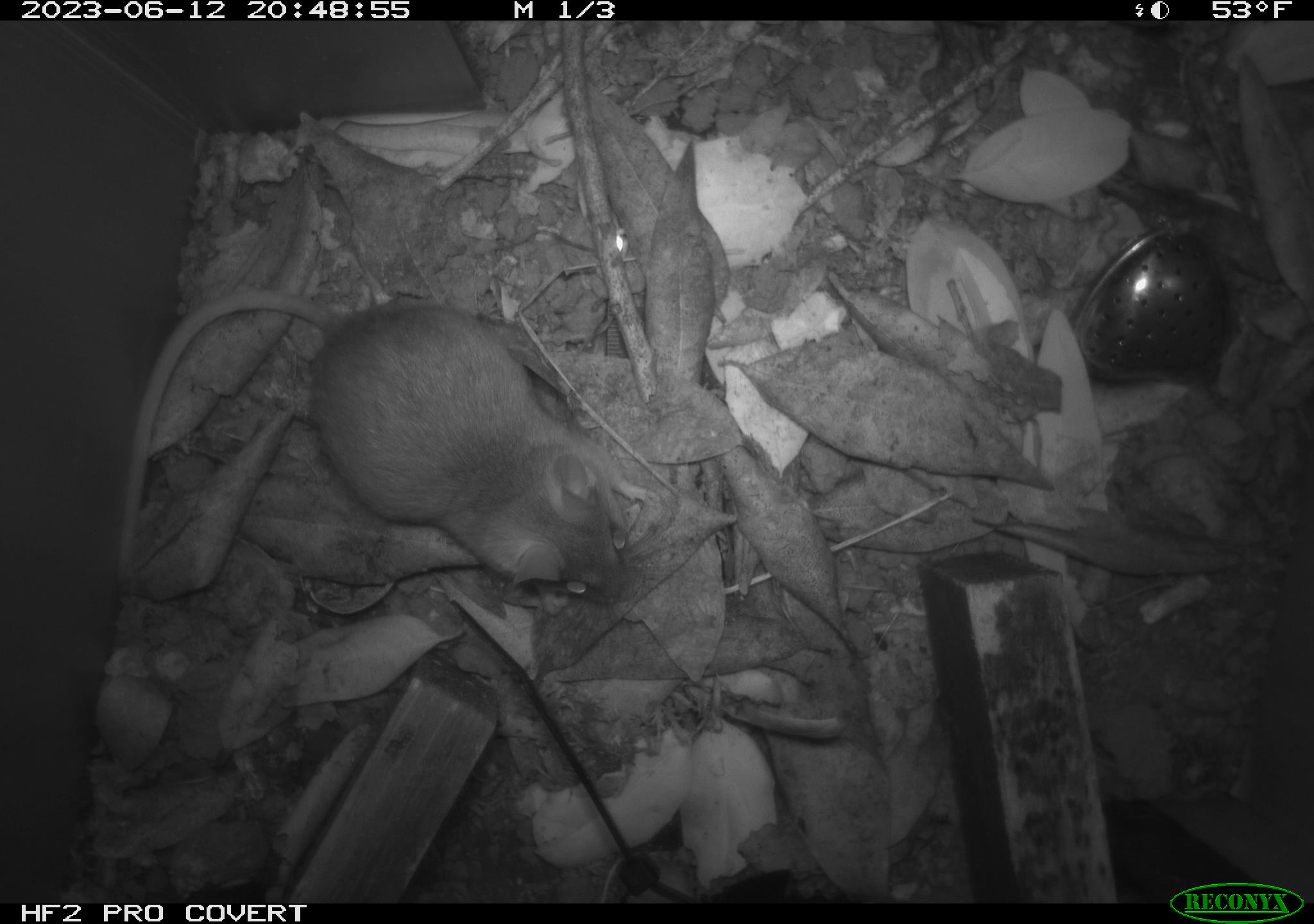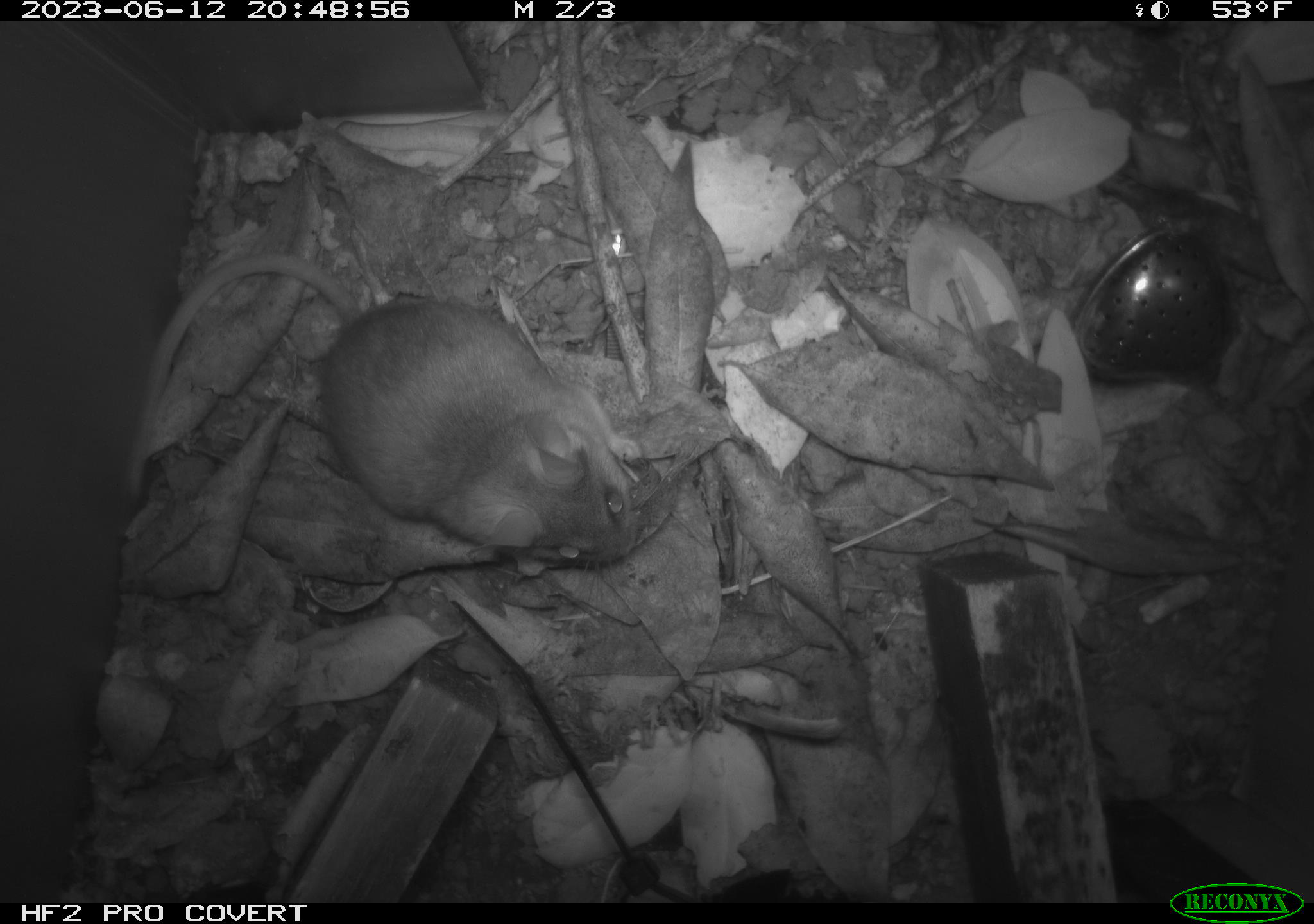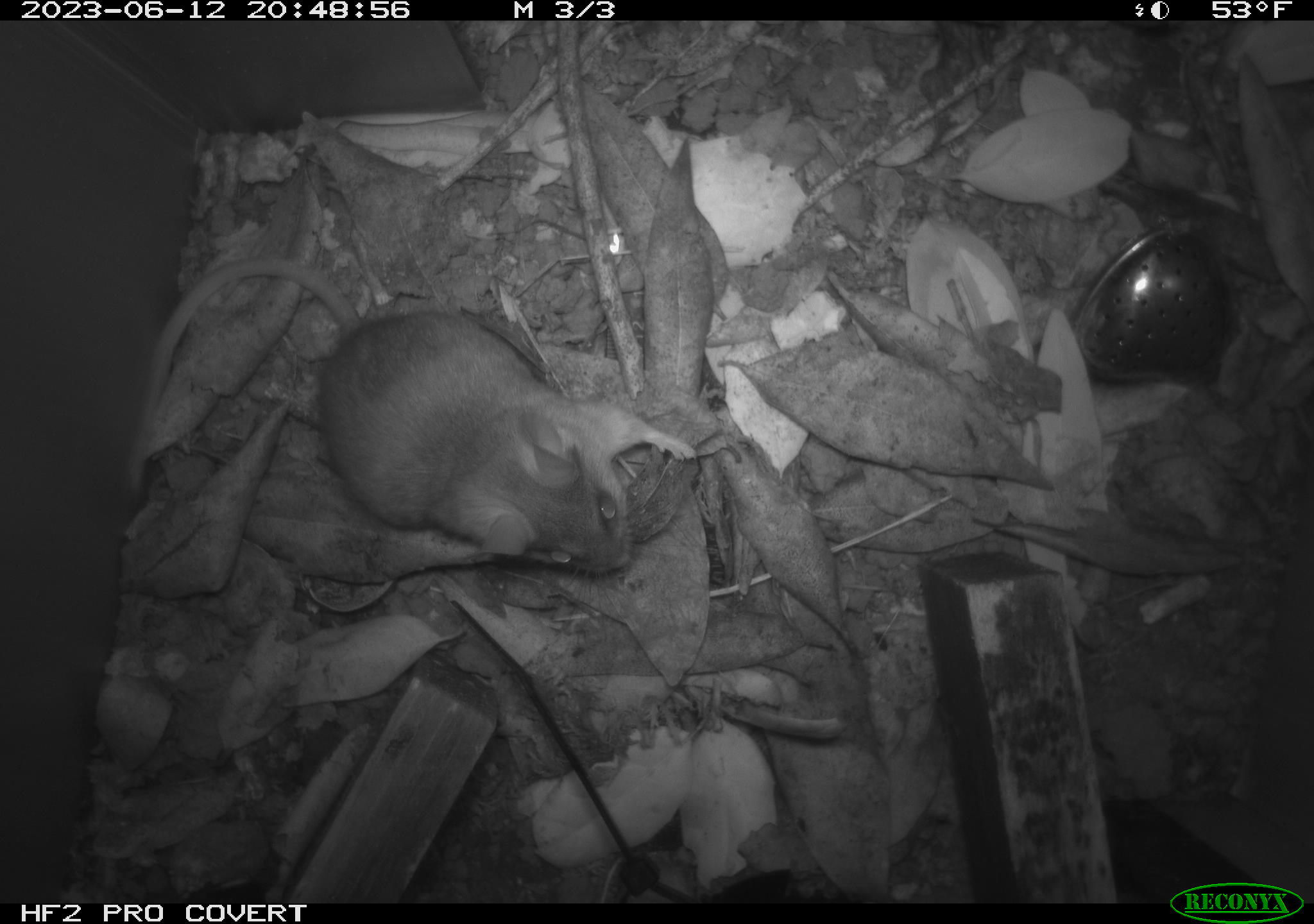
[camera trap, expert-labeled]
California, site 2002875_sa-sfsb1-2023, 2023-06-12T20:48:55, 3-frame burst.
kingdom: Animalia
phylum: Chordata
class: Mammalia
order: Rodentia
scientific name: Rodentia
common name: mouse species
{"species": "mouse species (Rodentia)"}